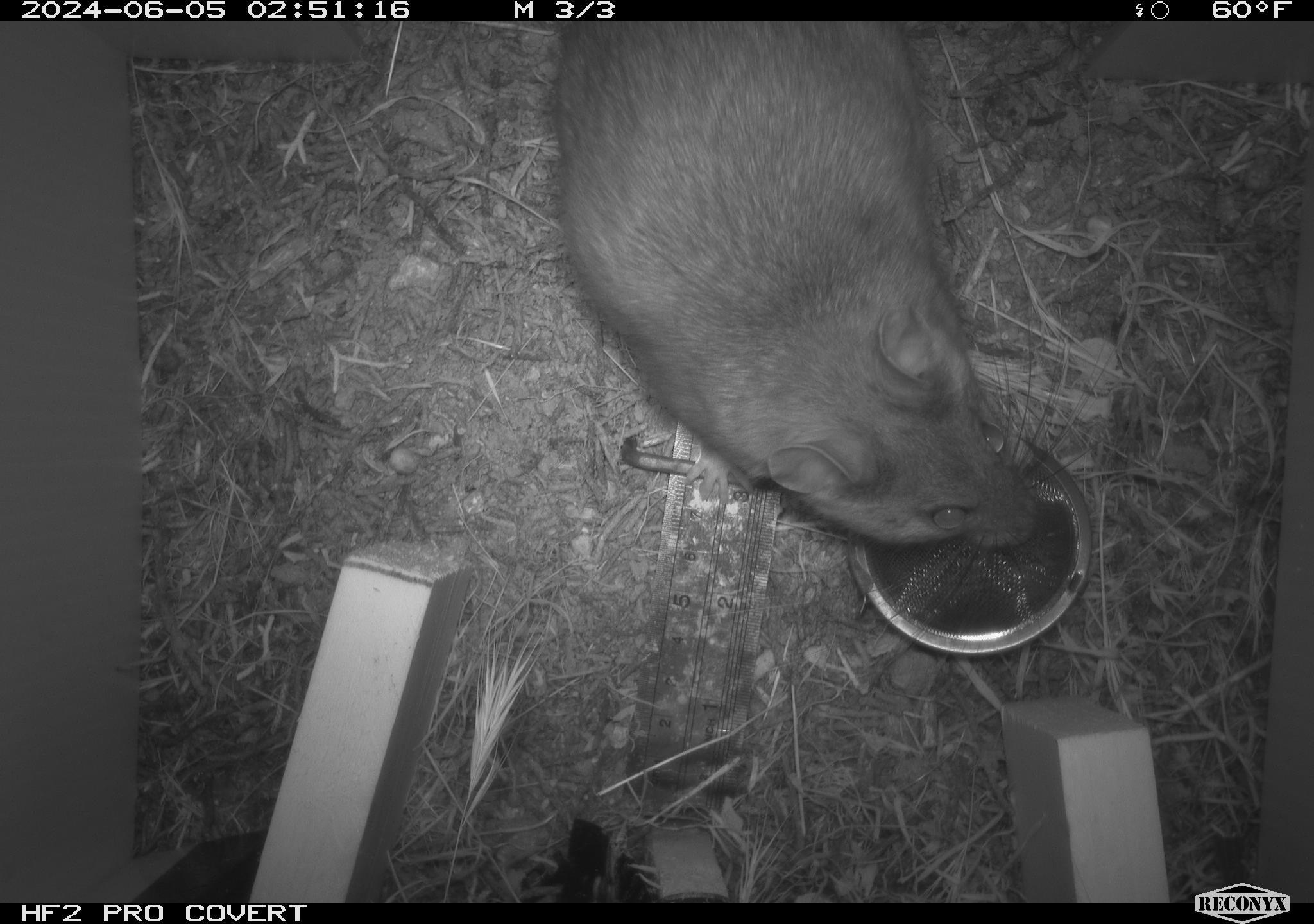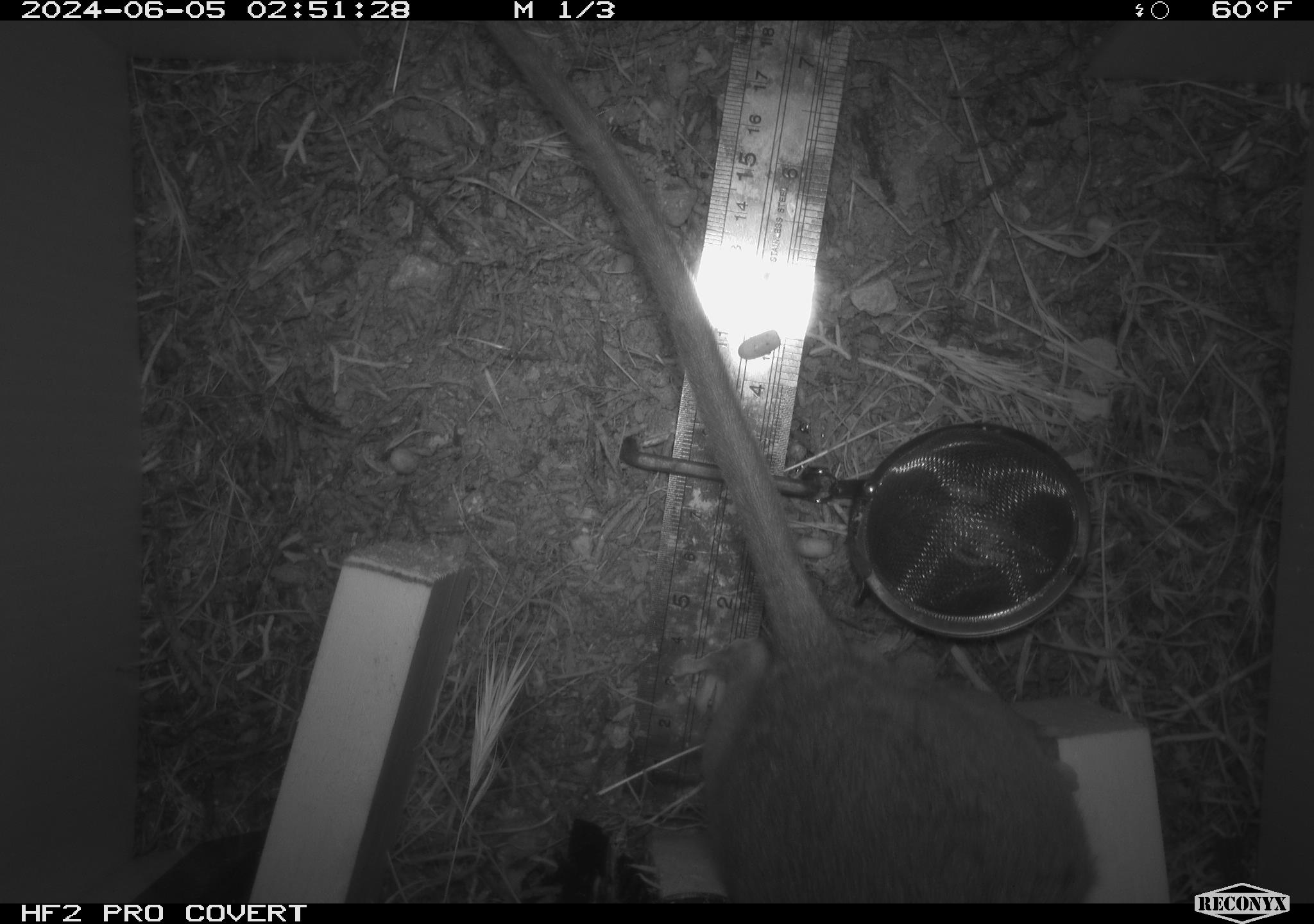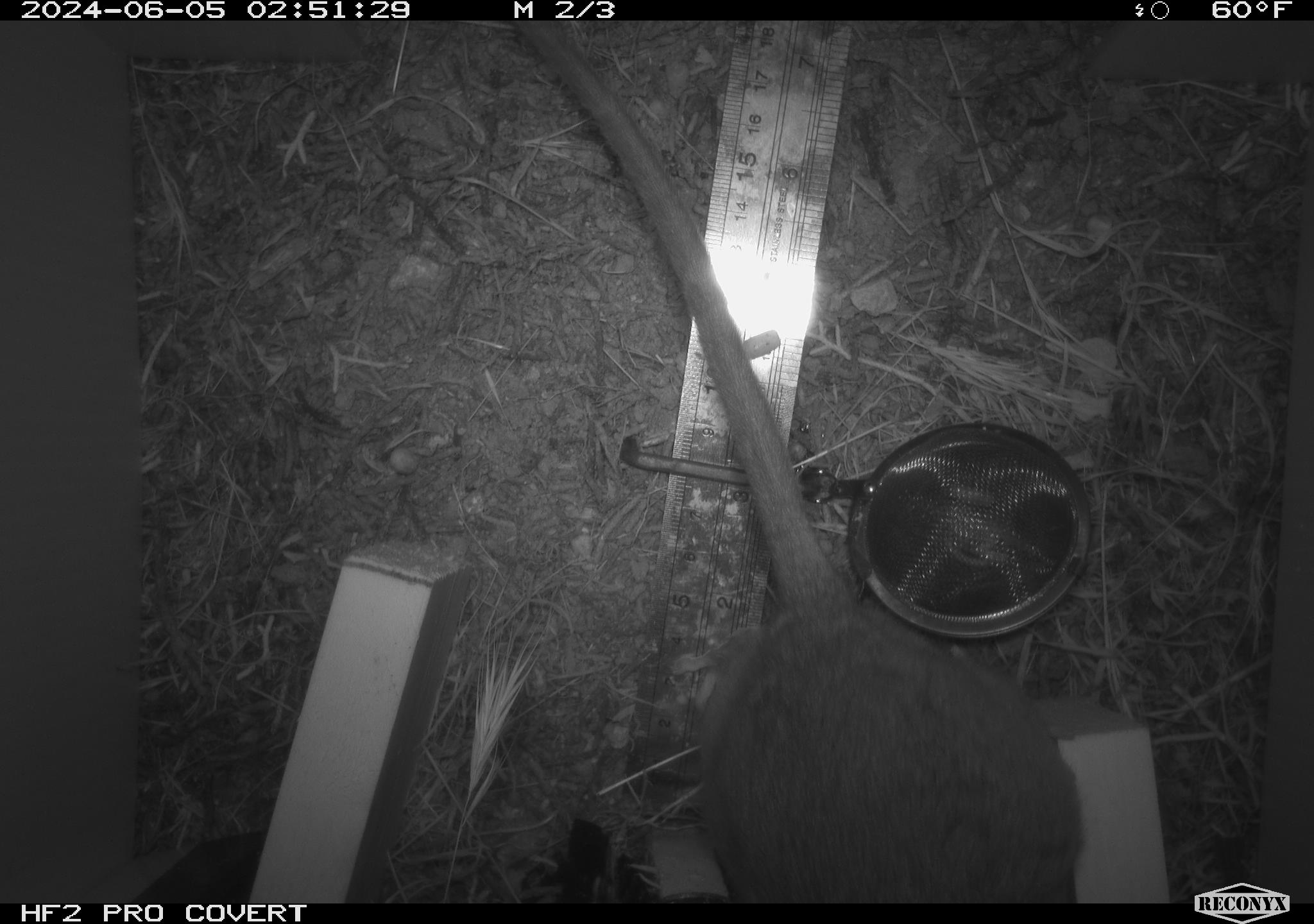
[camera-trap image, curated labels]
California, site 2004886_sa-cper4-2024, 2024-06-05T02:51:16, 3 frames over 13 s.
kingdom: Animalia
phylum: Chordata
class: Mammalia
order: Rodentia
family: Cricetidae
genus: Neotoma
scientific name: Neotoma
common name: pack rat or woodrat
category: neotoma species